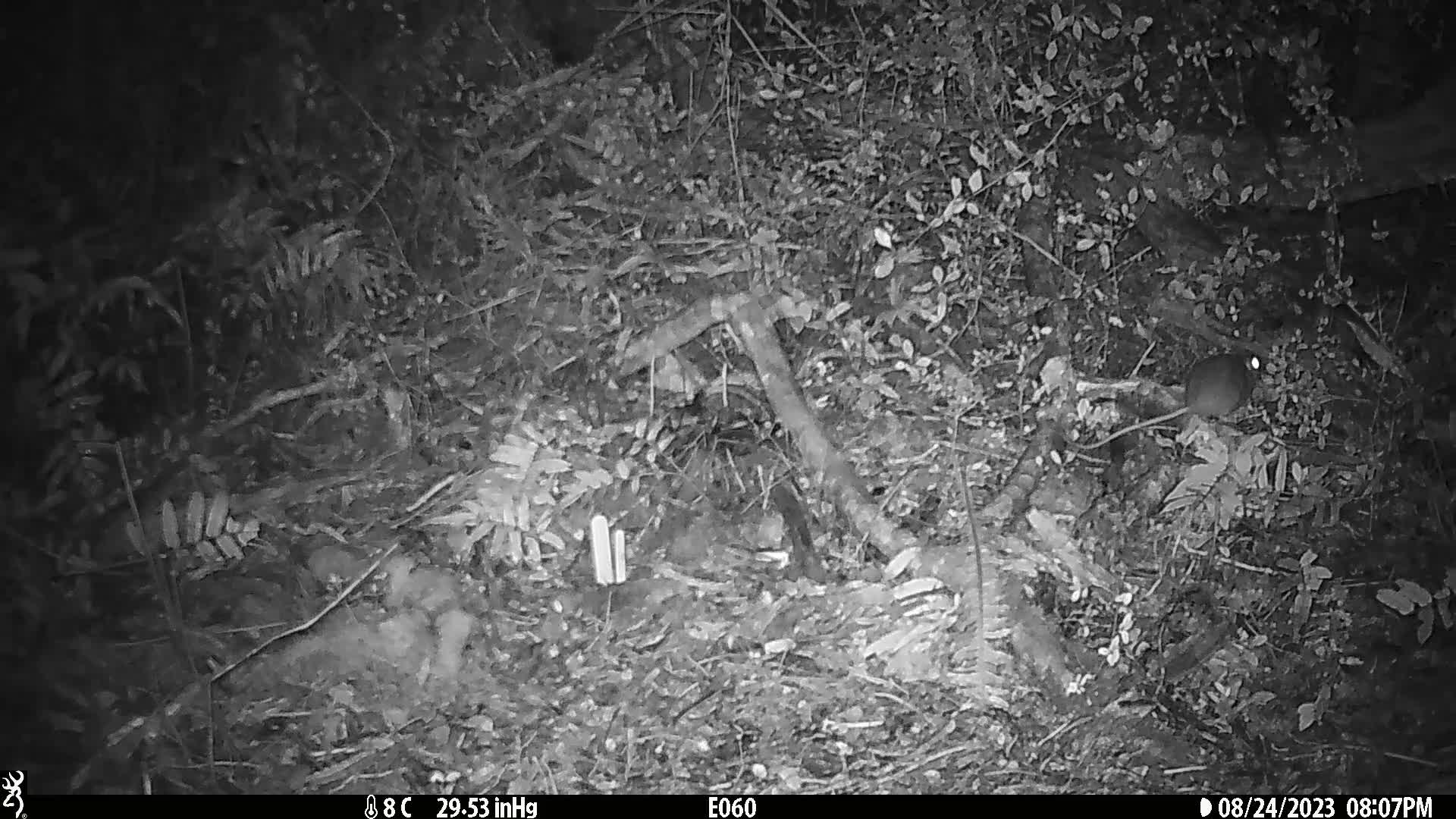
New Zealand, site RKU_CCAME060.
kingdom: Animalia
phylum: Chordata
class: Mammalia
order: Rodentia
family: Muridae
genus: Rattus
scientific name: Rattus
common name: rat